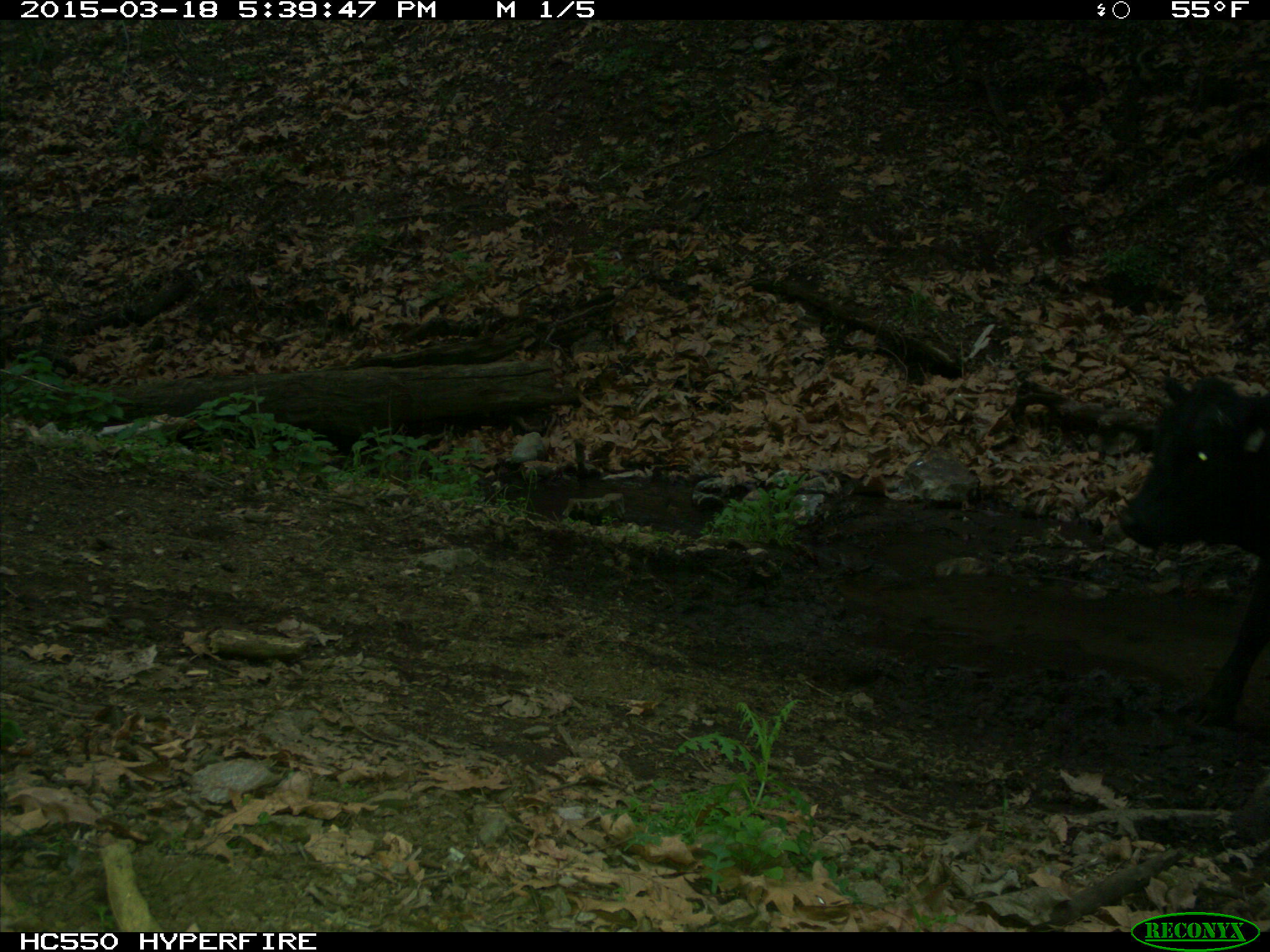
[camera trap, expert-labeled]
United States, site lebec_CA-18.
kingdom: Animalia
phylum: Chordata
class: Mammalia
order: Artiodactyla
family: Bovidae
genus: Bos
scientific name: Bos taurus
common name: domestic cow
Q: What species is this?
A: Bos taurus (domestic cow).